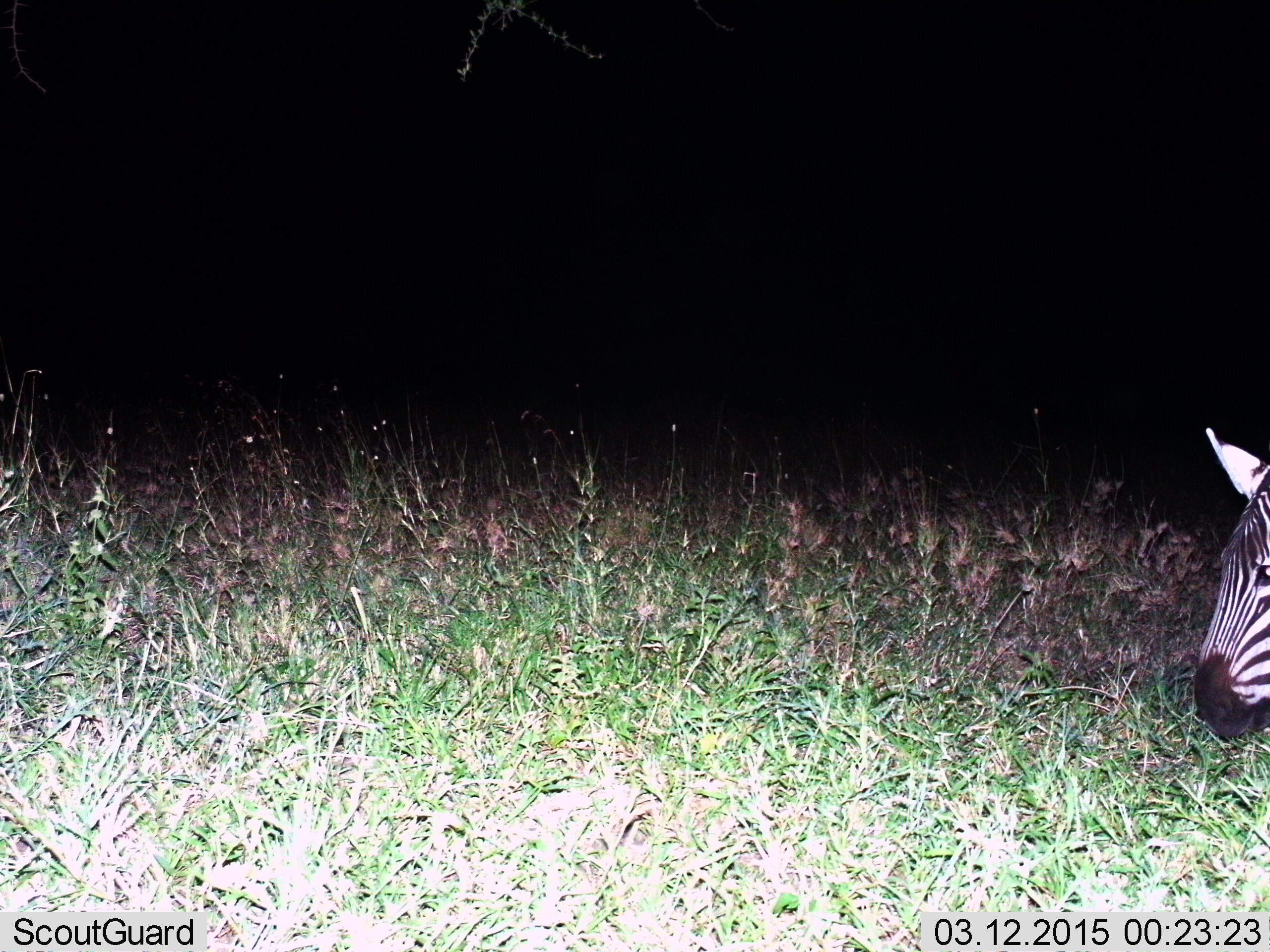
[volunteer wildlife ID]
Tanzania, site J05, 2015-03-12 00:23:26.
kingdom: Animalia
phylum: Chordata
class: Mammalia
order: Perissodactyla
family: Equidae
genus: Equus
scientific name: Equus quagga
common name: plains zebra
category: zebra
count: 1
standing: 50%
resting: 0%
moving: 40%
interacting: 0%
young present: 0%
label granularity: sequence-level